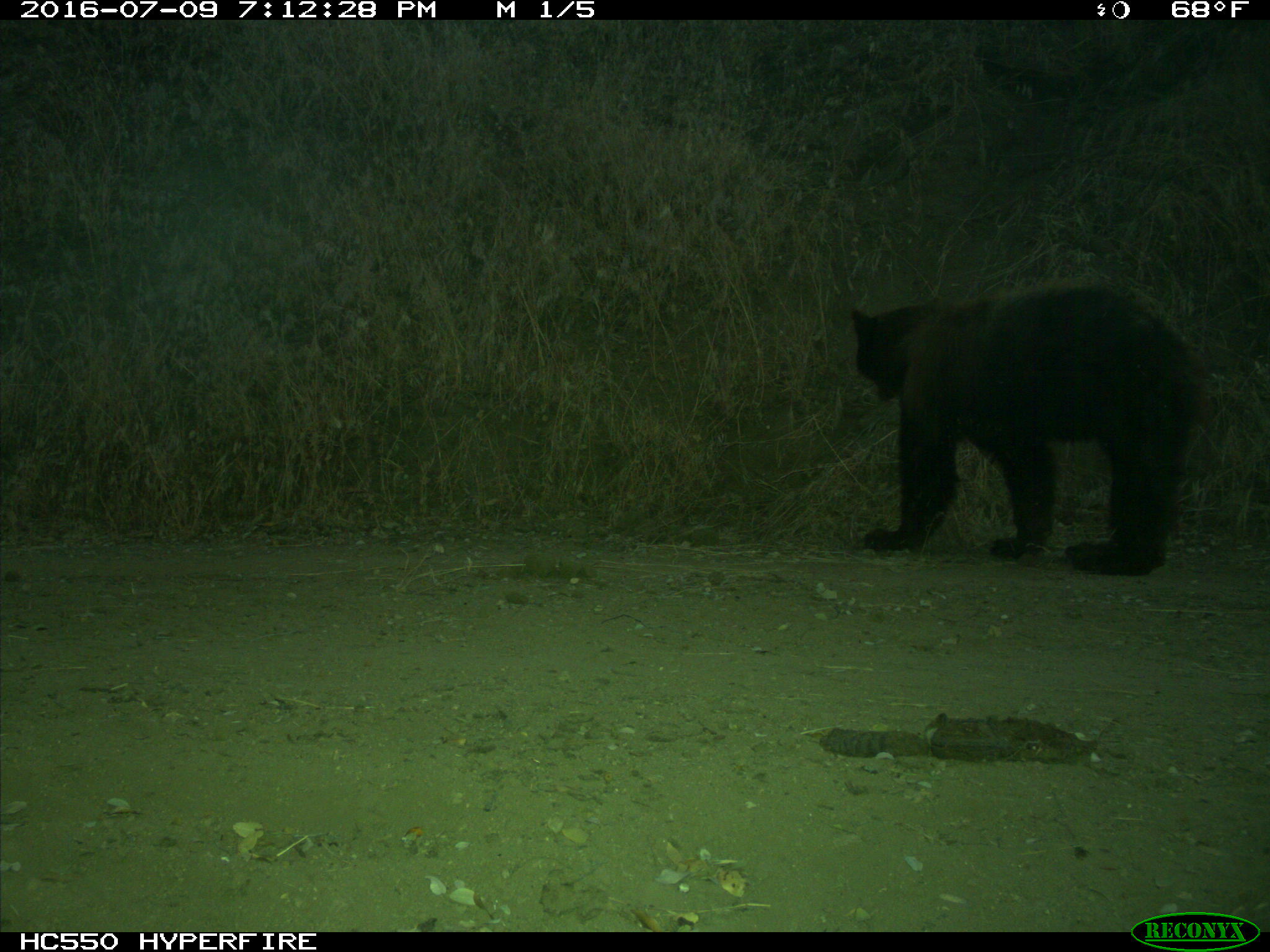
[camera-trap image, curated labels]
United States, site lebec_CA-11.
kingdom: Animalia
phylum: Chordata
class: Mammalia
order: Carnivora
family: Ursidae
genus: Ursus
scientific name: Ursus americanus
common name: american black bear